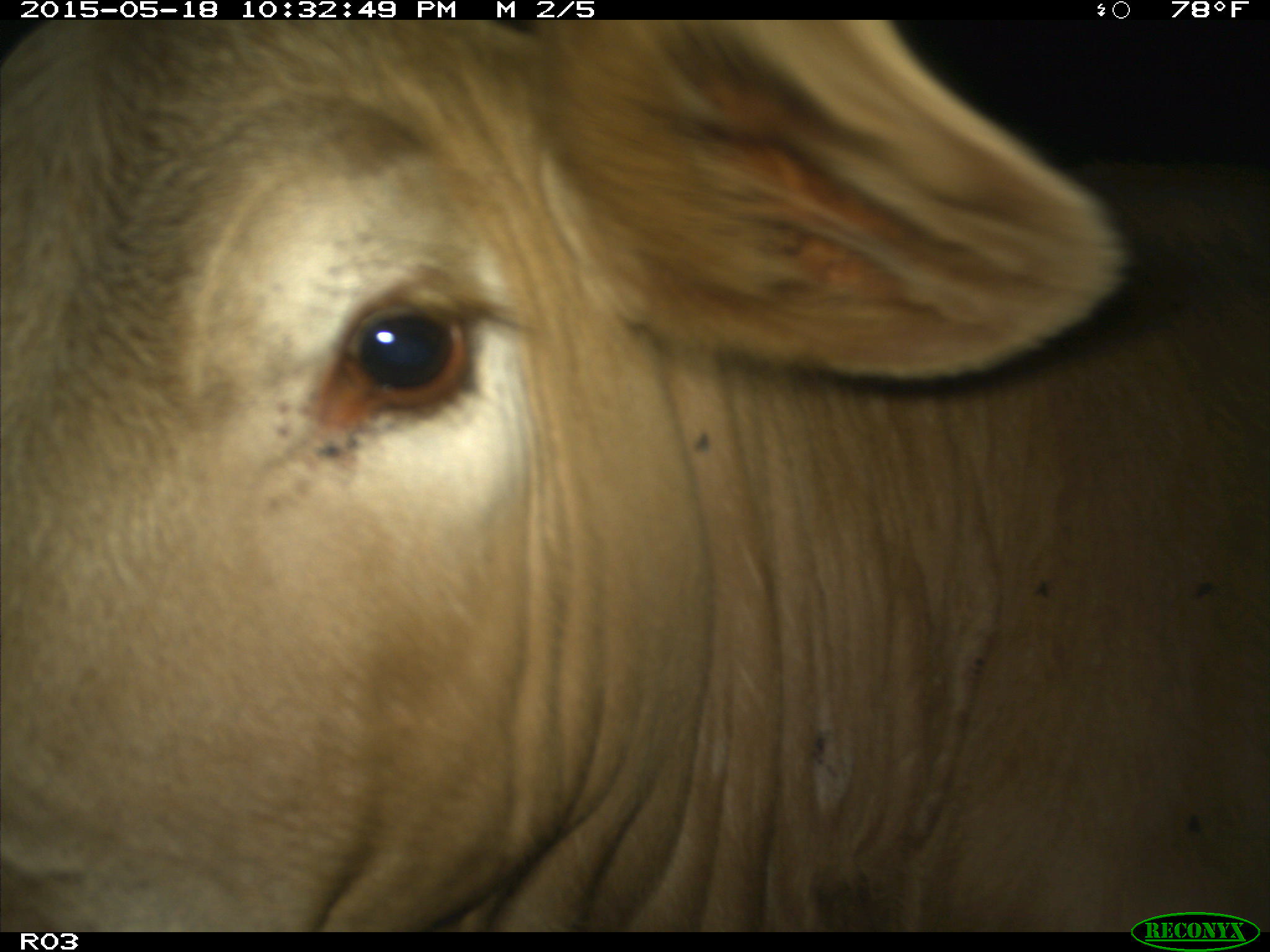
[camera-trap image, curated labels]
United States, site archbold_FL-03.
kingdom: Animalia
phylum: Chordata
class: Mammalia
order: Artiodactyla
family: Bovidae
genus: Bos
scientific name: Bos taurus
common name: domestic cow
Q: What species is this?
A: Bos taurus (domestic cow).